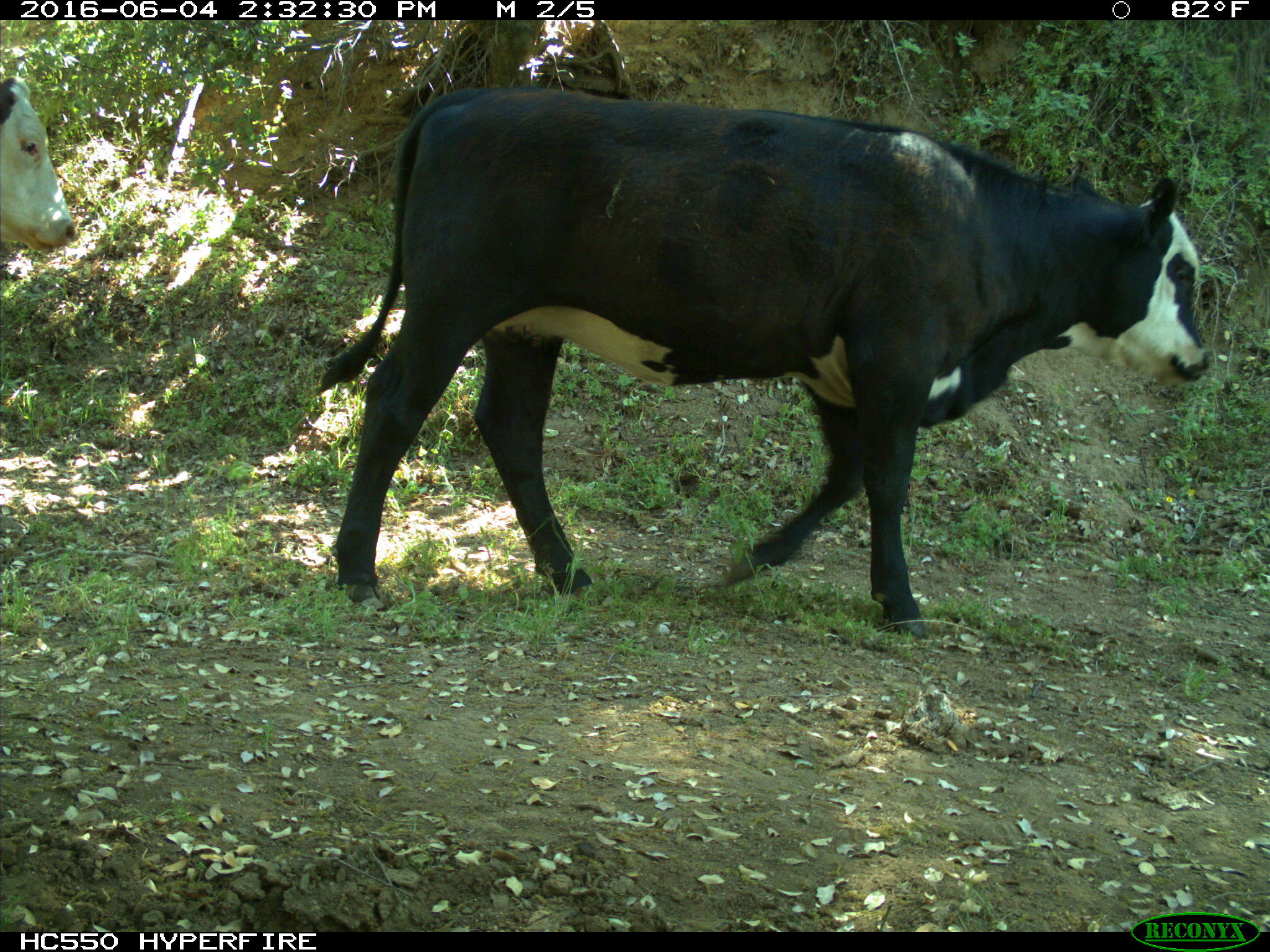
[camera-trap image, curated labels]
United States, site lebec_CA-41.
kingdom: Animalia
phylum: Chordata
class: Mammalia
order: Artiodactyla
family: Bovidae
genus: Bos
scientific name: Bos taurus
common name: domestic cow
Bos taurus (domestic cow).